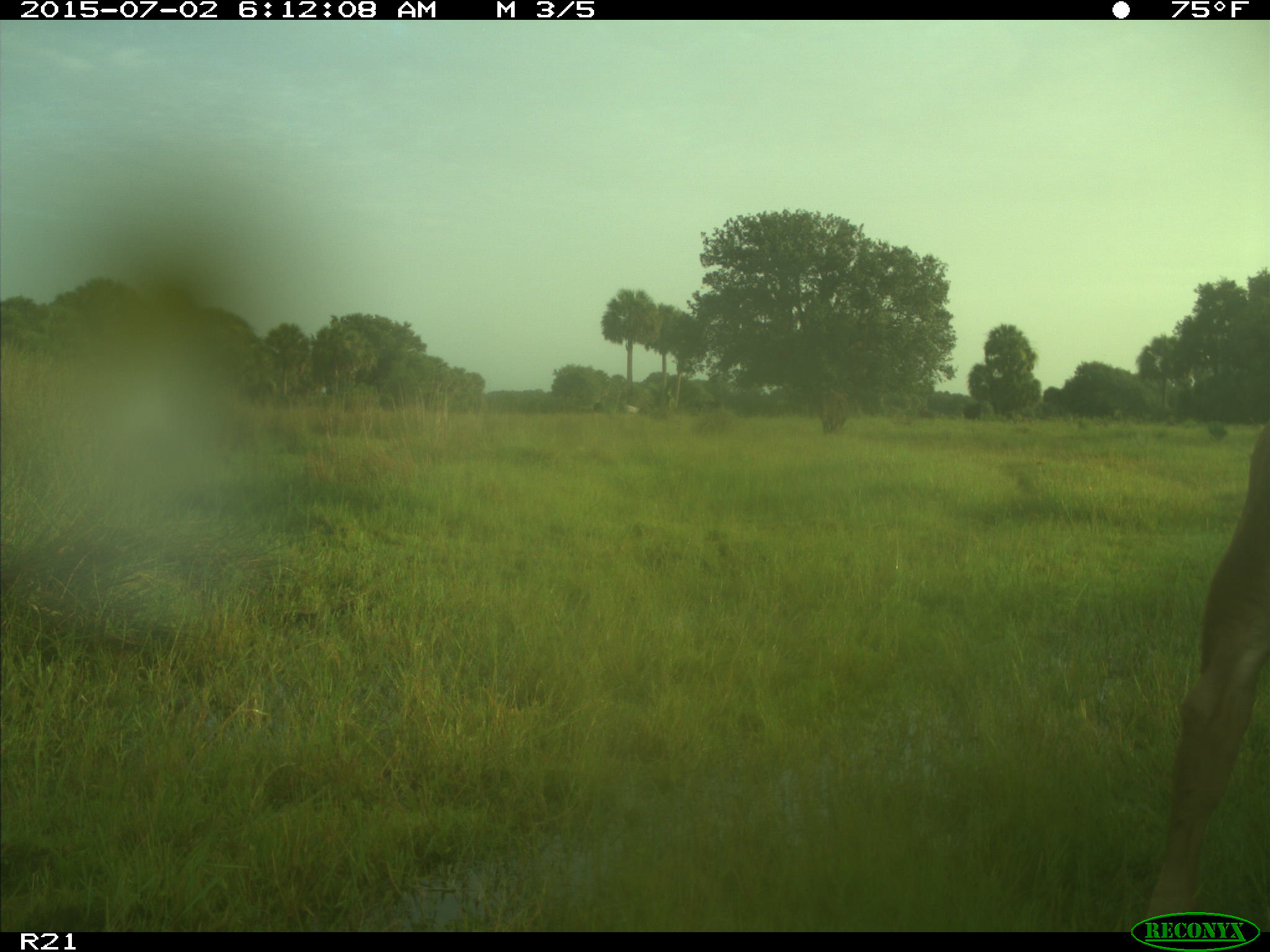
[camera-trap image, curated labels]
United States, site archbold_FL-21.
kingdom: Animalia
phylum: Chordata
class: Mammalia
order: Artiodactyla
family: Bovidae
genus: Bos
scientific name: Bos taurus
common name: domestic cow